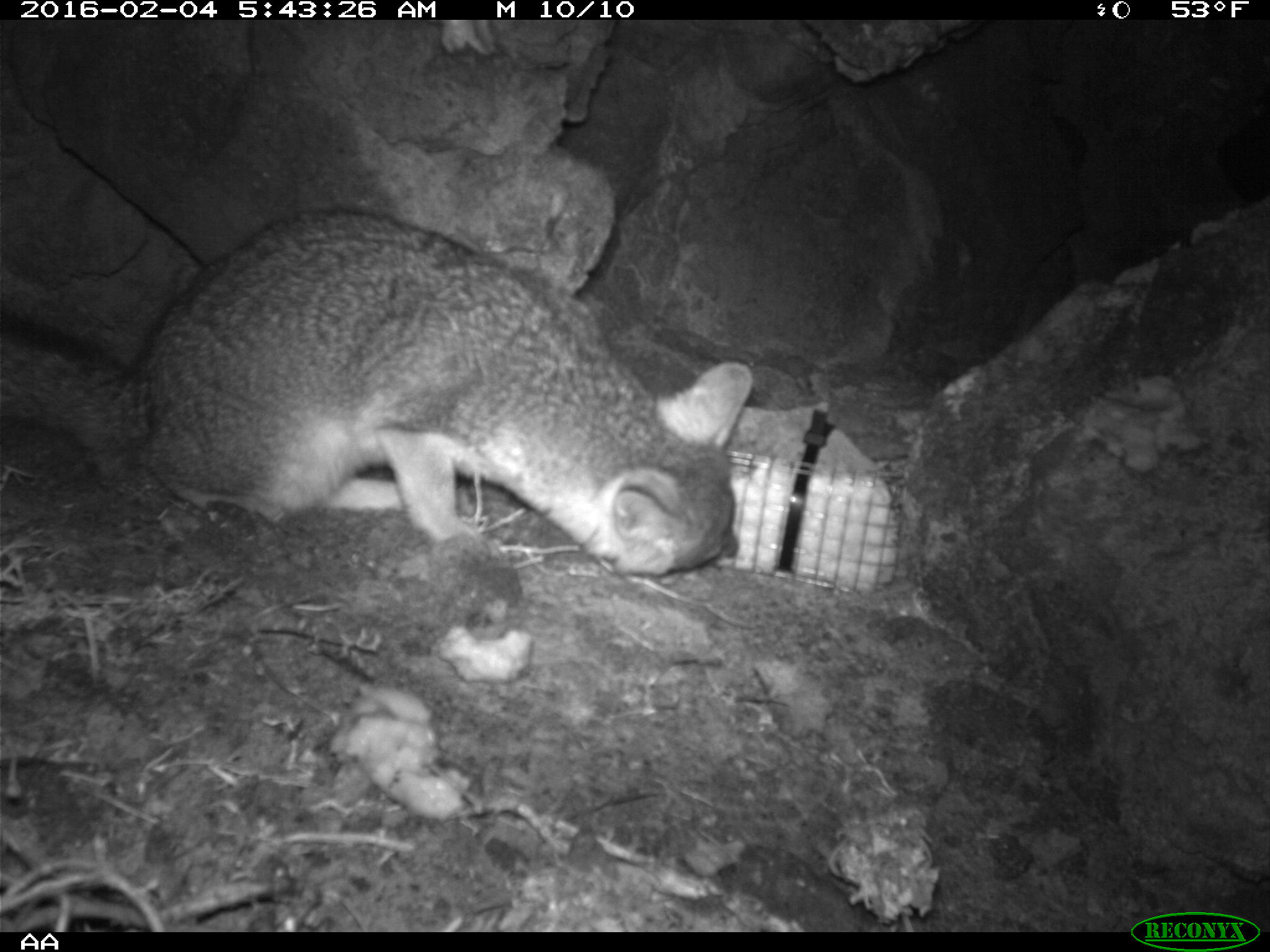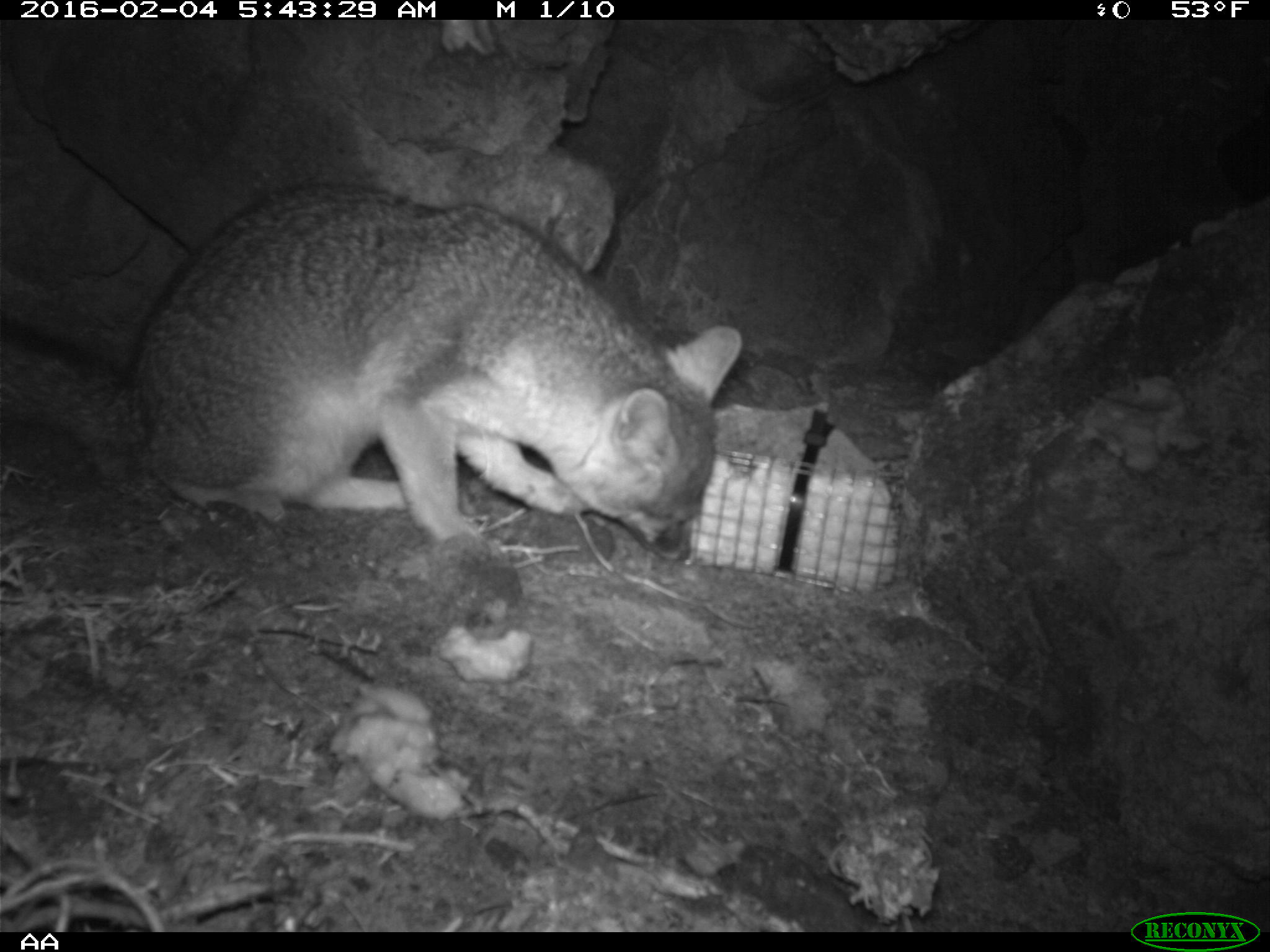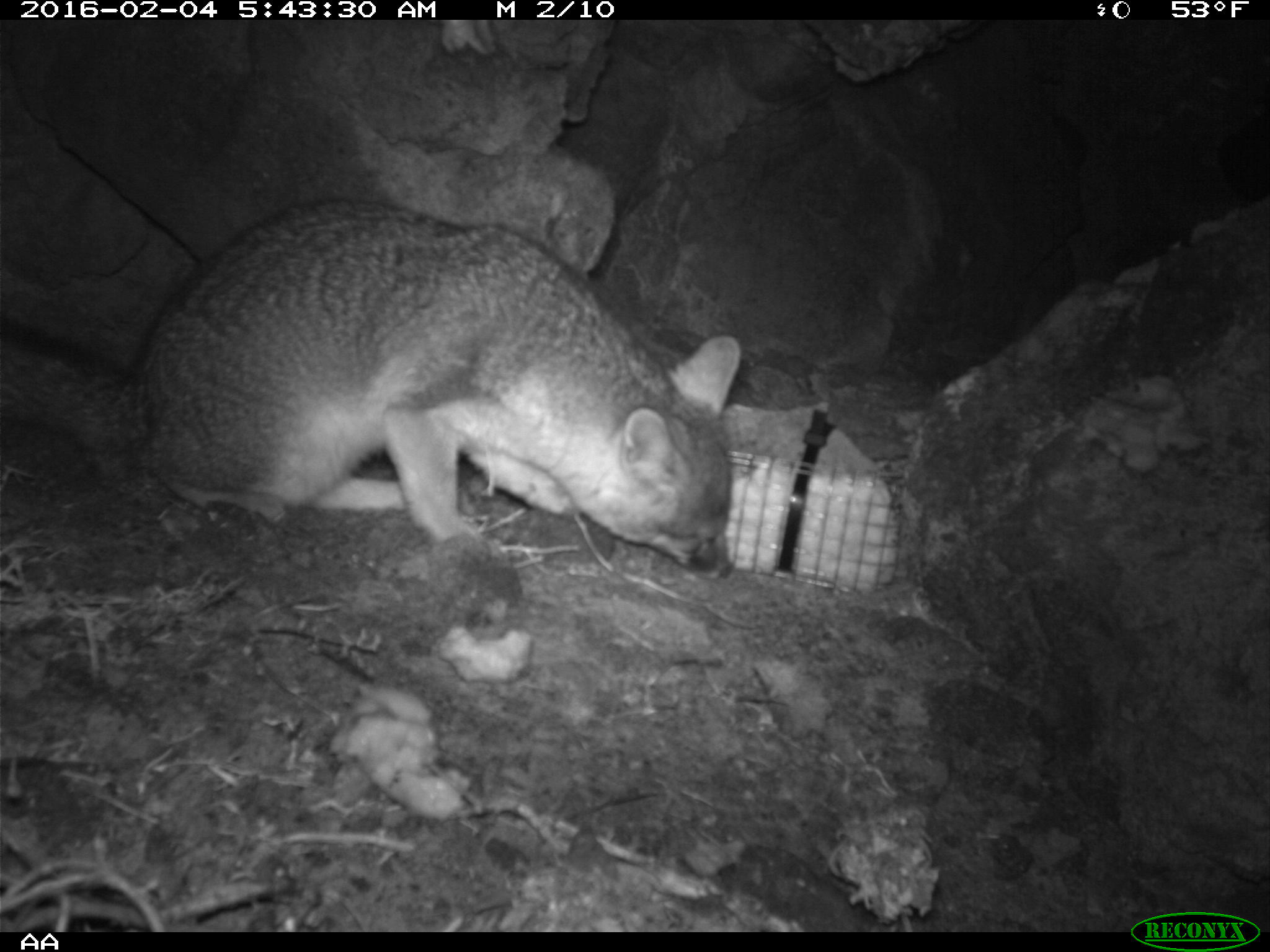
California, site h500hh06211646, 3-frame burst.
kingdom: Animalia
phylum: Chordata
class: Mammalia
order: Carnivora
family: Canidae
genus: Urocyon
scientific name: Urocyon littoralis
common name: island fox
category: fox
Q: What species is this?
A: Fox (island fox) (Urocyon littoralis).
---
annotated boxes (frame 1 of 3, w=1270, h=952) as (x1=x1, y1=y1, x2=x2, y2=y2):
fox: (x1=0, y1=203, x2=753, y2=577)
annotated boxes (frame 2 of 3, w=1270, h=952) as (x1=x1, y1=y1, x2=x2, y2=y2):
fox: (x1=0, y1=180, x2=742, y2=563)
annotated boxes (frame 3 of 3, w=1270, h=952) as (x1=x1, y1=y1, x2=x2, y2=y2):
fox: (x1=0, y1=198, x2=741, y2=579)